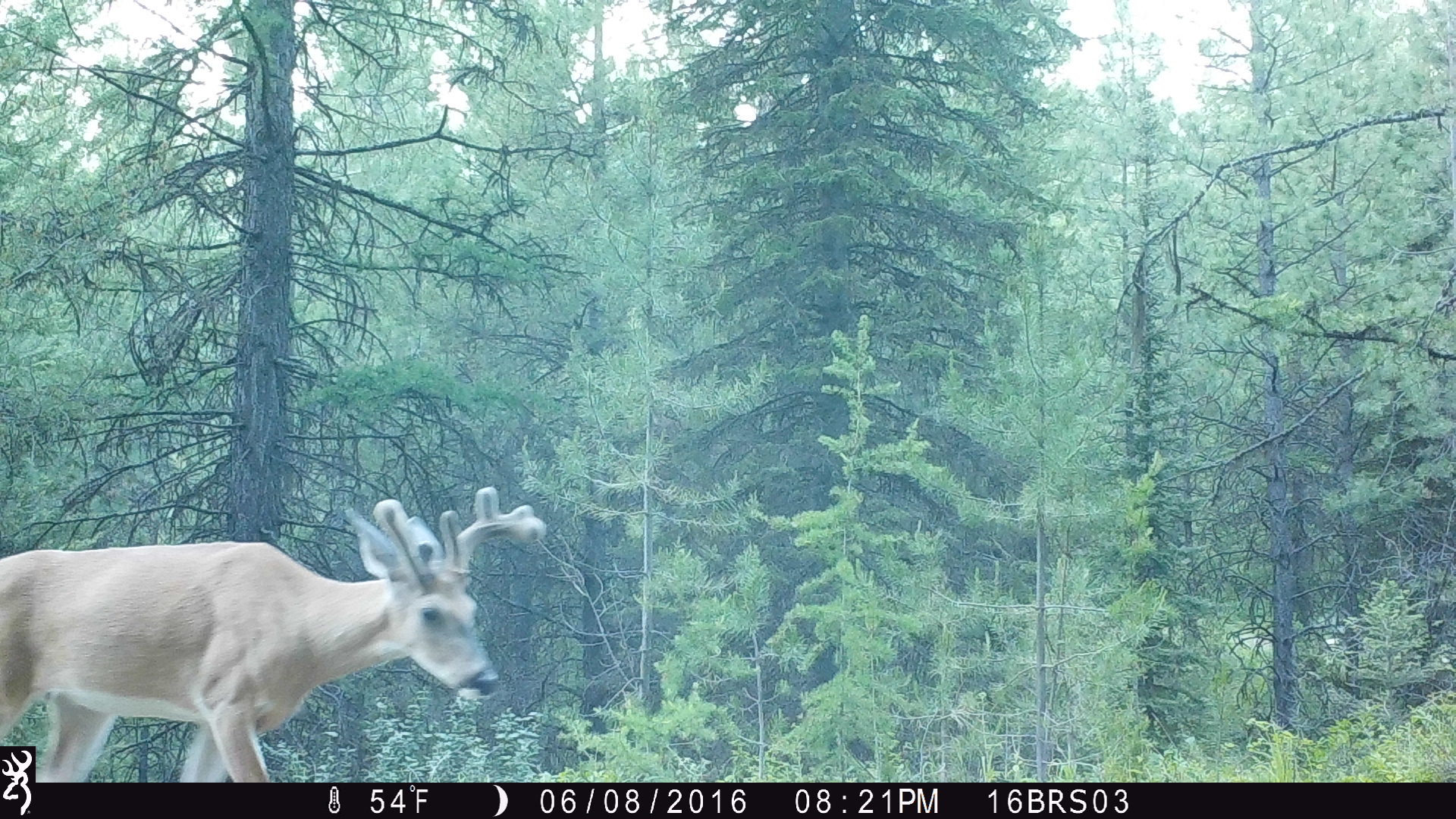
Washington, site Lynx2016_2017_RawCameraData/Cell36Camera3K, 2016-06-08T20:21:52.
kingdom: Animalia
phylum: Chordata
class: Mammalia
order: Artiodactyla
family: Cervidae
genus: Odocoileus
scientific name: Odocoileus virginianus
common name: white-tailed deer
Odocoileus virginianus (white-tailed deer). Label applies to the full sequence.